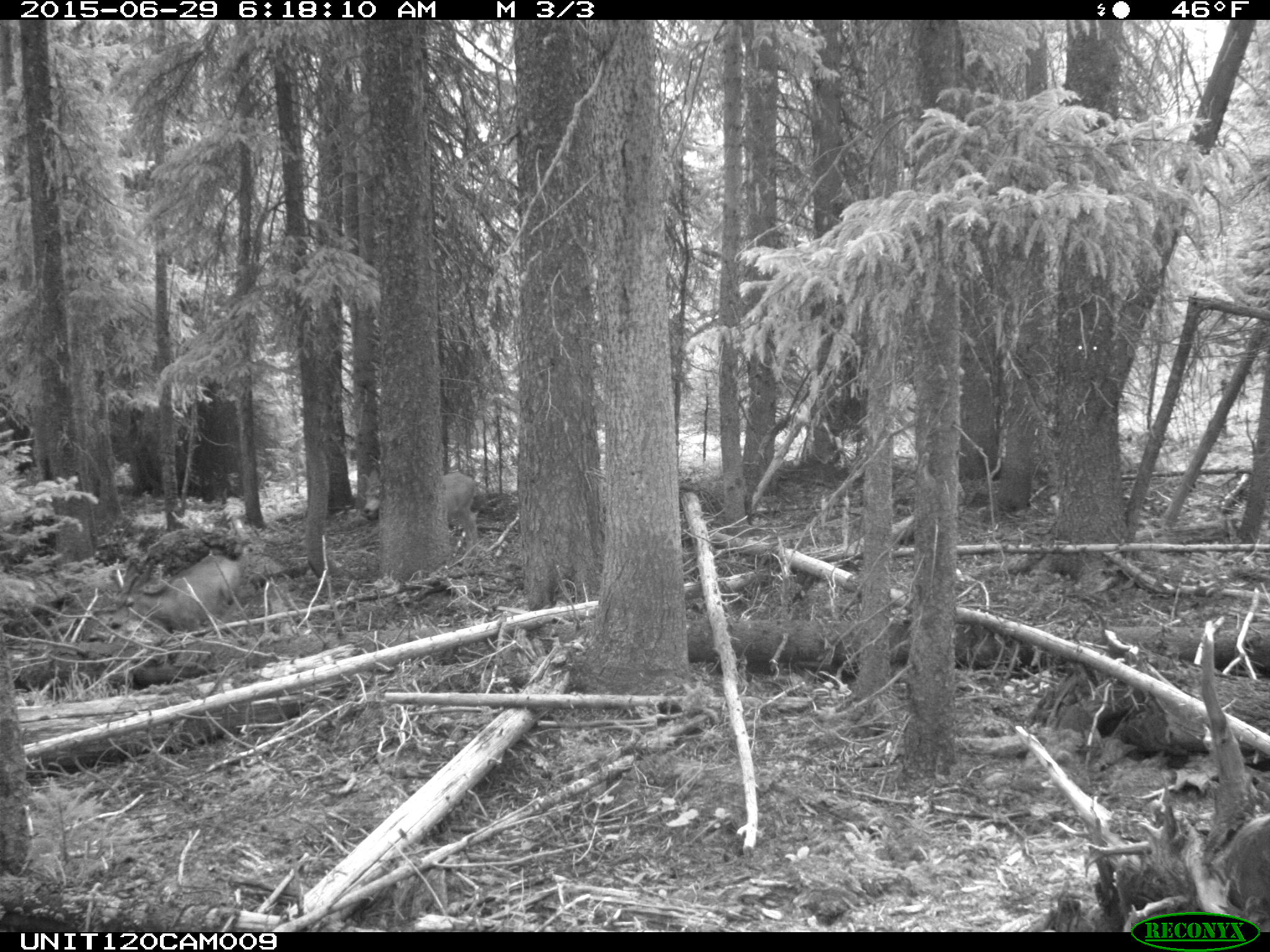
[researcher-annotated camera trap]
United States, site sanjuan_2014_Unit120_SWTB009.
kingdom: Animalia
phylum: Chordata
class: Mammalia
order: Artiodactyla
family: Cervidae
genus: Odocoileus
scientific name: Odocoileus hemionus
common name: mule deer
Odocoileus hemionus (mule deer).